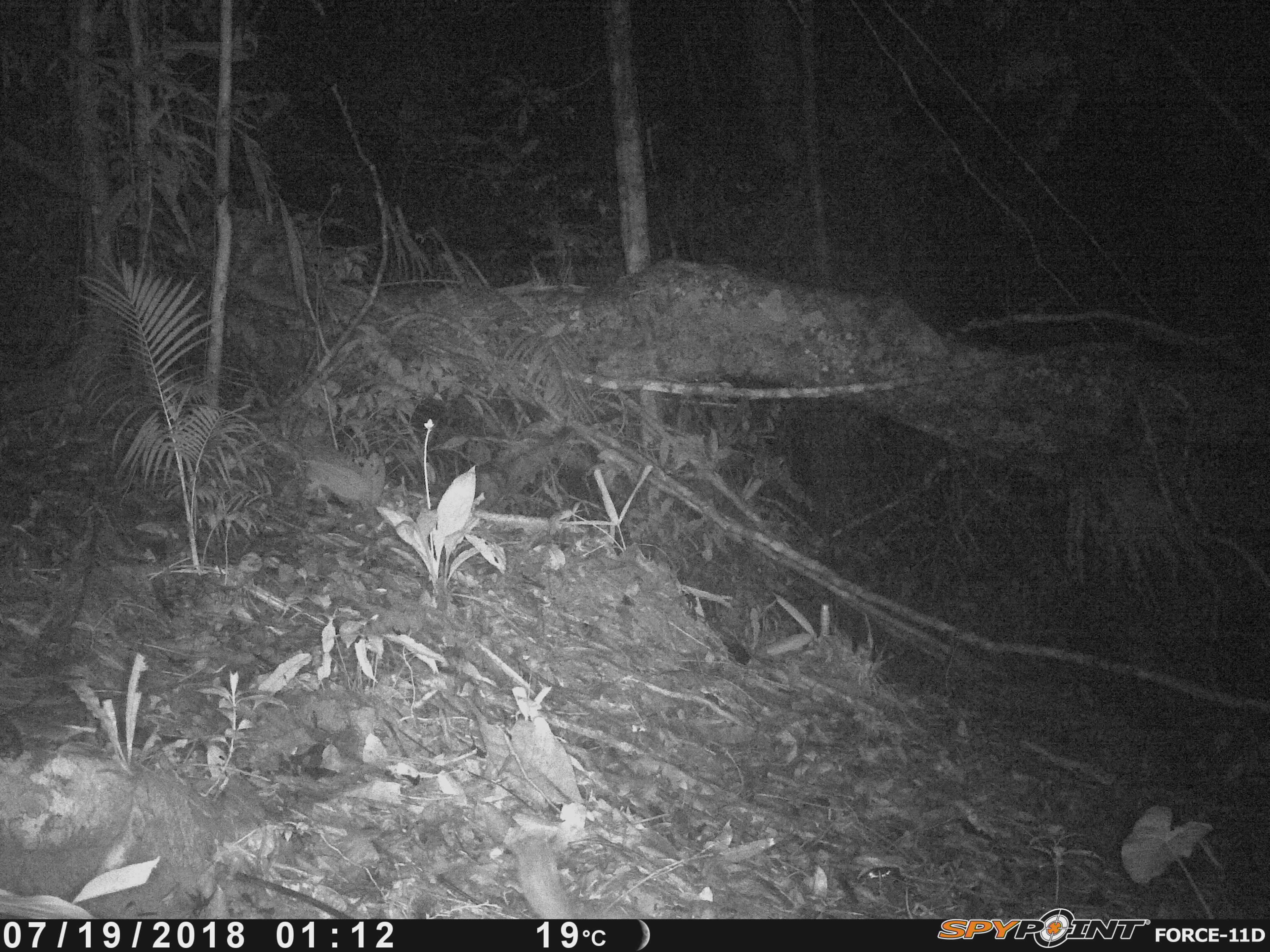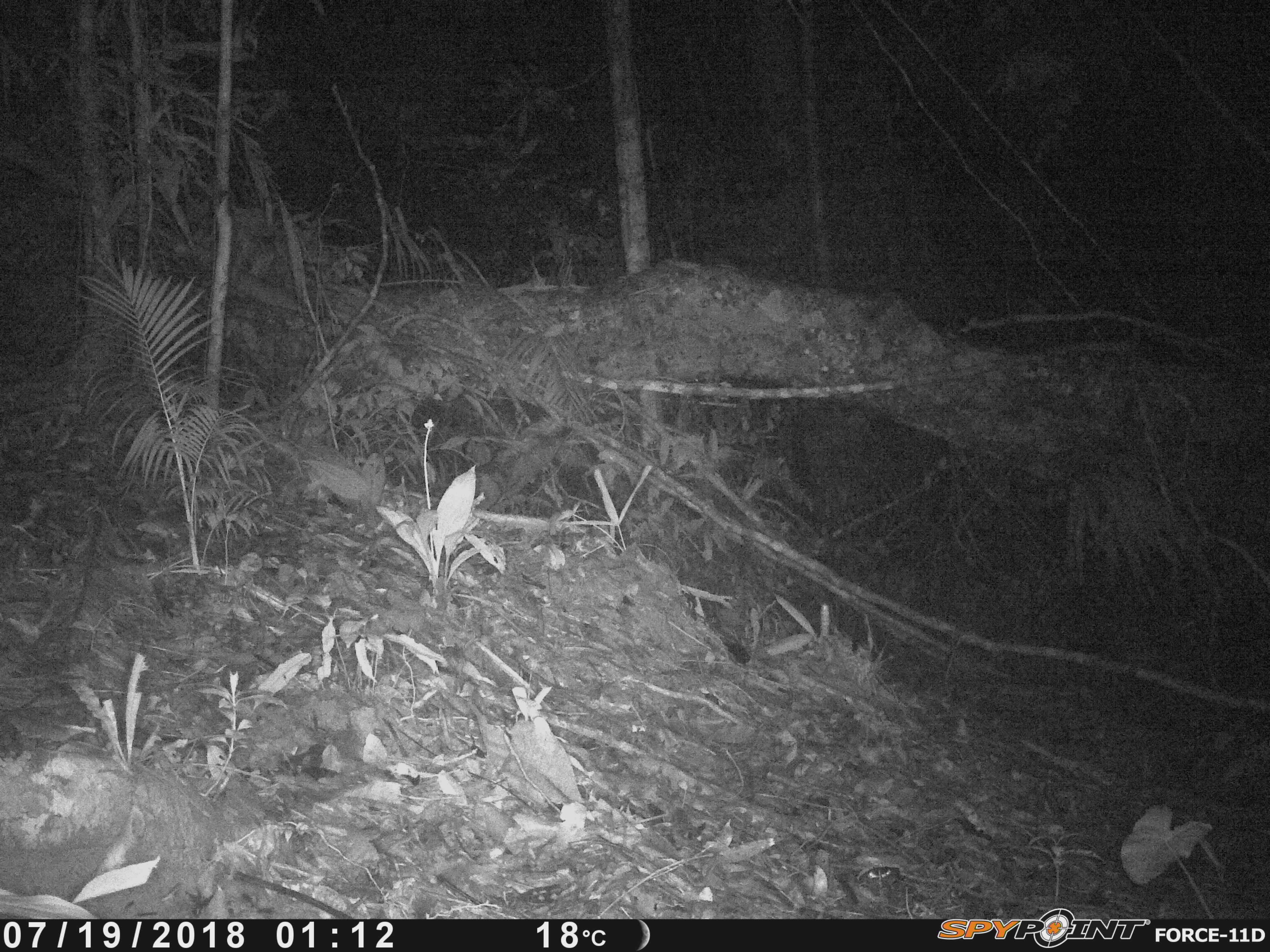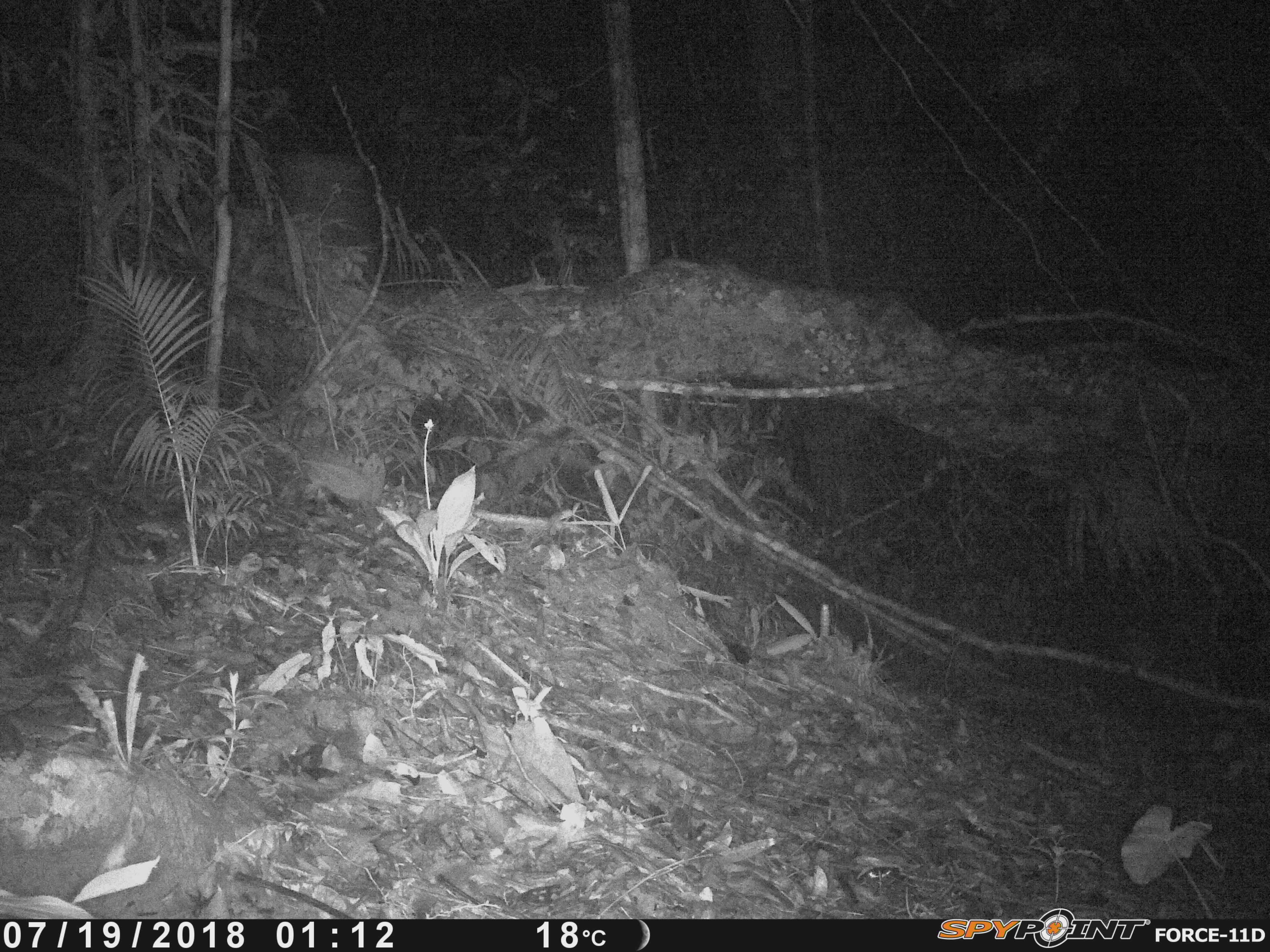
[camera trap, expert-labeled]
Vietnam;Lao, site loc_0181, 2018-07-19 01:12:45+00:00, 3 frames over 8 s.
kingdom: Animalia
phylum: Chordata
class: Mammalia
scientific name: Mammalia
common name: mammal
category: unidentified small mammal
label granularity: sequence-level